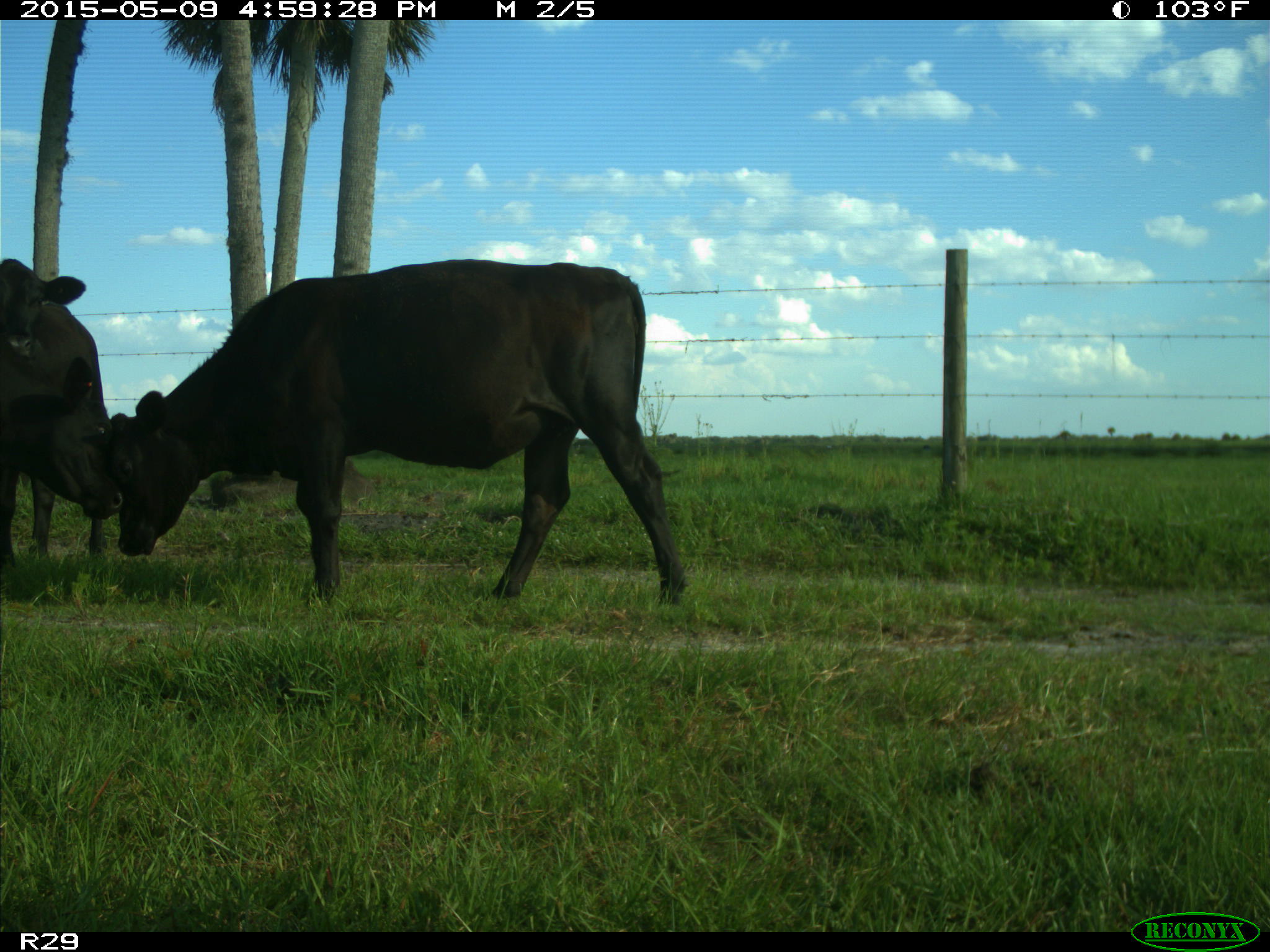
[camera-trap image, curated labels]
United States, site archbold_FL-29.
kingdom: Animalia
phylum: Chordata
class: Mammalia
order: Artiodactyla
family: Bovidae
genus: Bos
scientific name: Bos taurus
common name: domestic cow